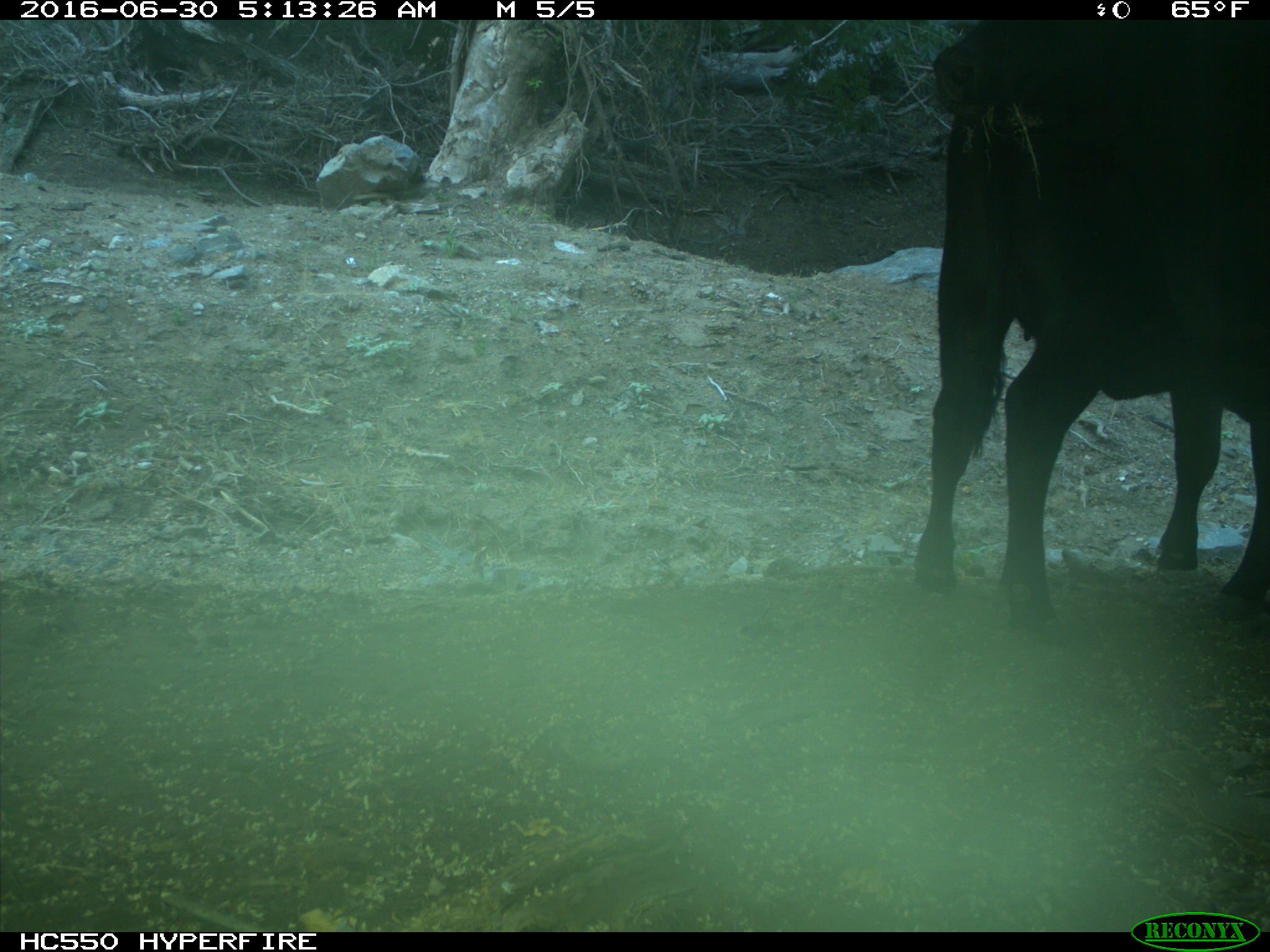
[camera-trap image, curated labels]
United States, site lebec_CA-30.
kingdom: Animalia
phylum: Chordata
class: Mammalia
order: Artiodactyla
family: Bovidae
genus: Bos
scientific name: Bos taurus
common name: domestic cow